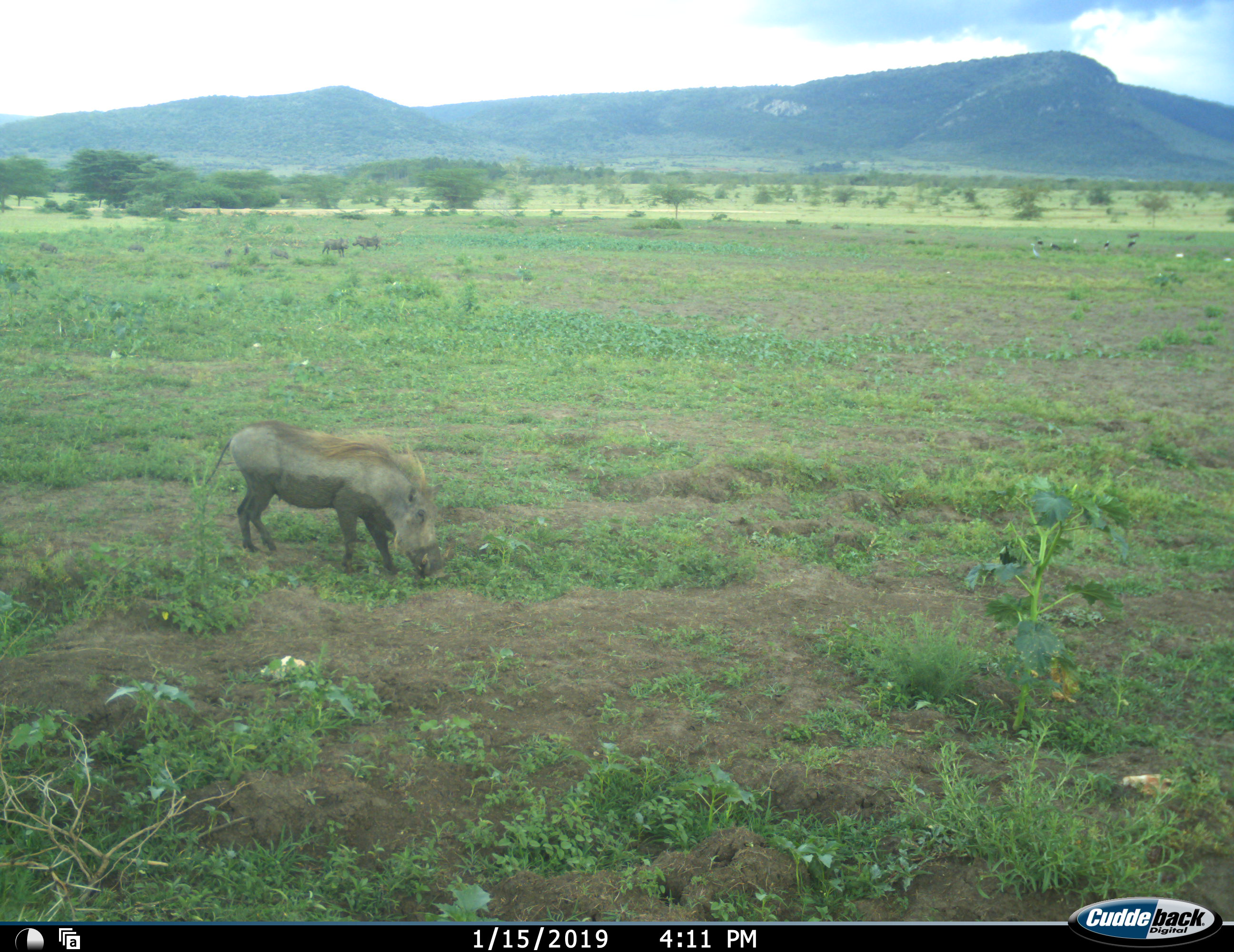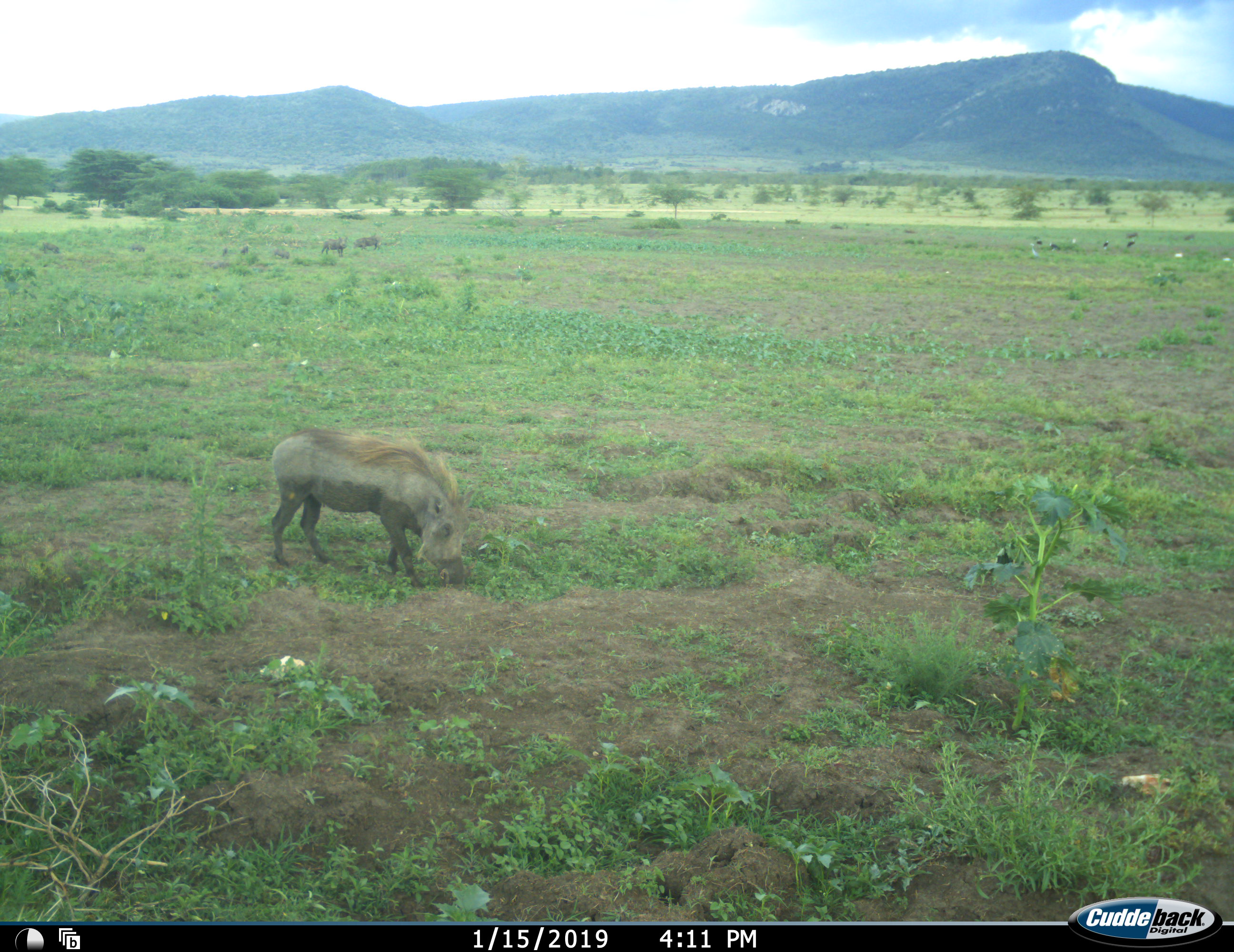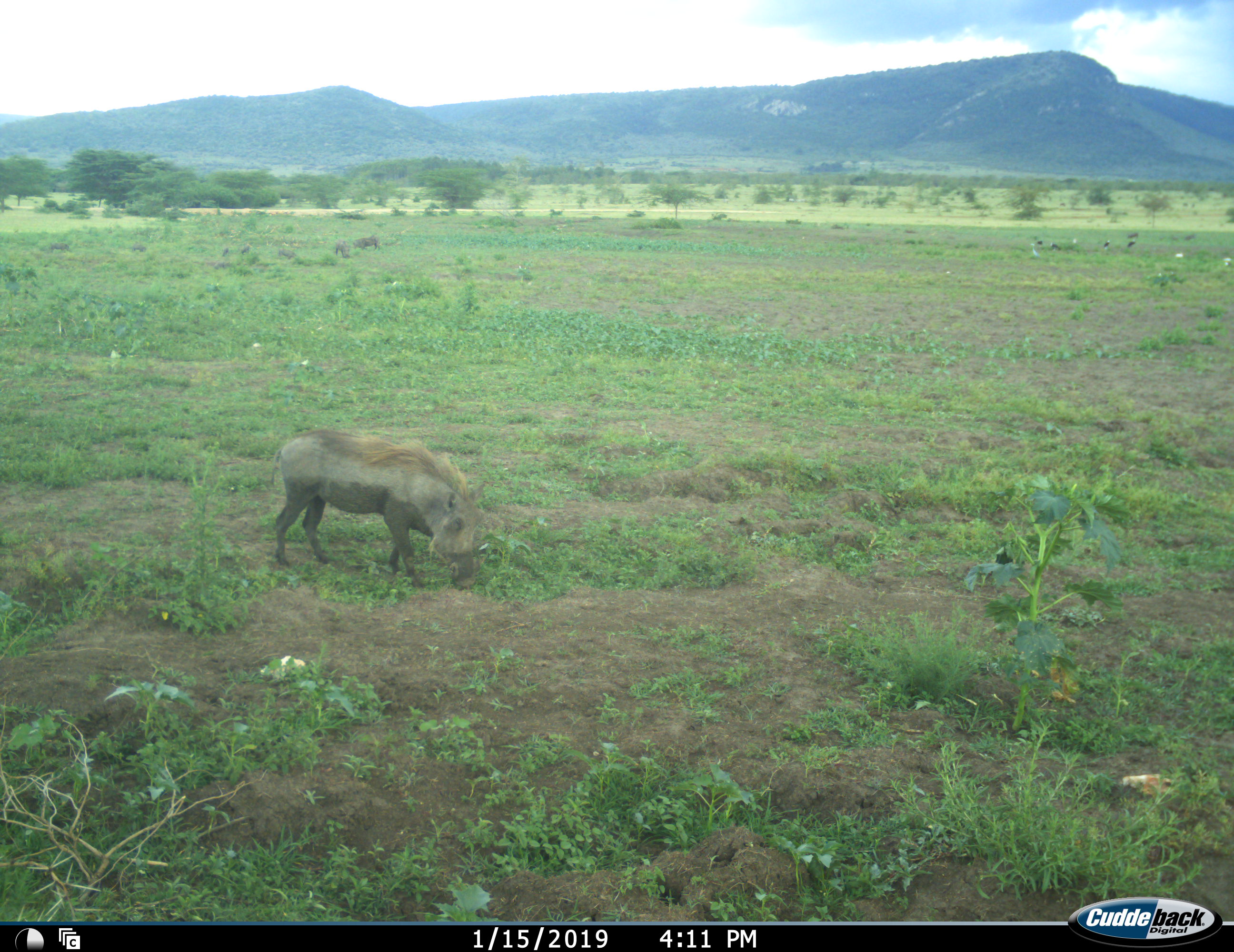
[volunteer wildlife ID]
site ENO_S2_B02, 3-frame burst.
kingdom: Animalia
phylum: Chordata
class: Mammalia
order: Artiodactyla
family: Suidae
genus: Phacochoerus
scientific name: Phacochoerus africanus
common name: warthog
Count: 8.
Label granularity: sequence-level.